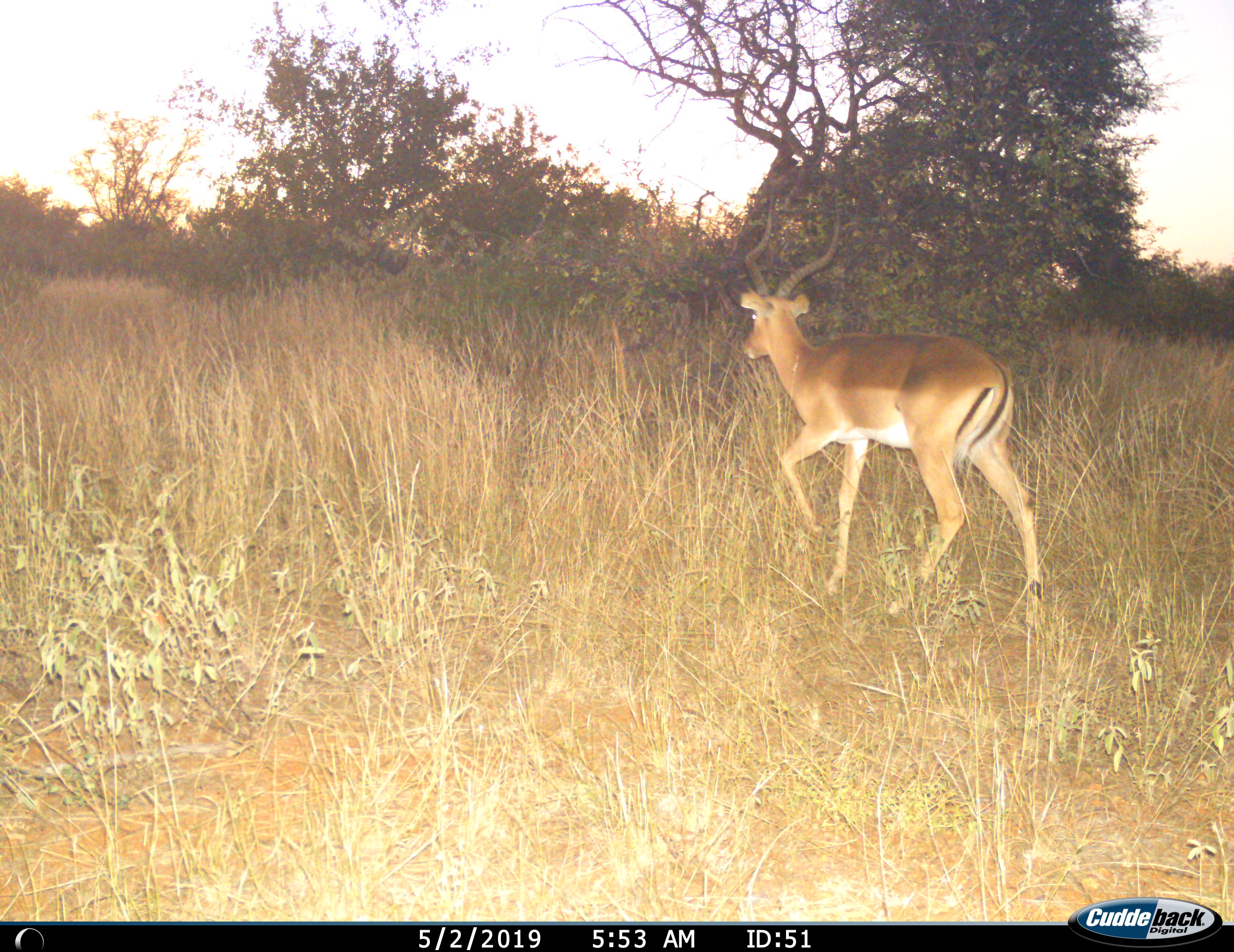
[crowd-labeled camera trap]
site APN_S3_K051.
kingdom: Animalia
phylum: Chordata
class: Mammalia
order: Artiodactyla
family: Bovidae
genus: Aepyceros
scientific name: Aepyceros melampus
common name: impala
Impala (Aepyceros melampus), count 1. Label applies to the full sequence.